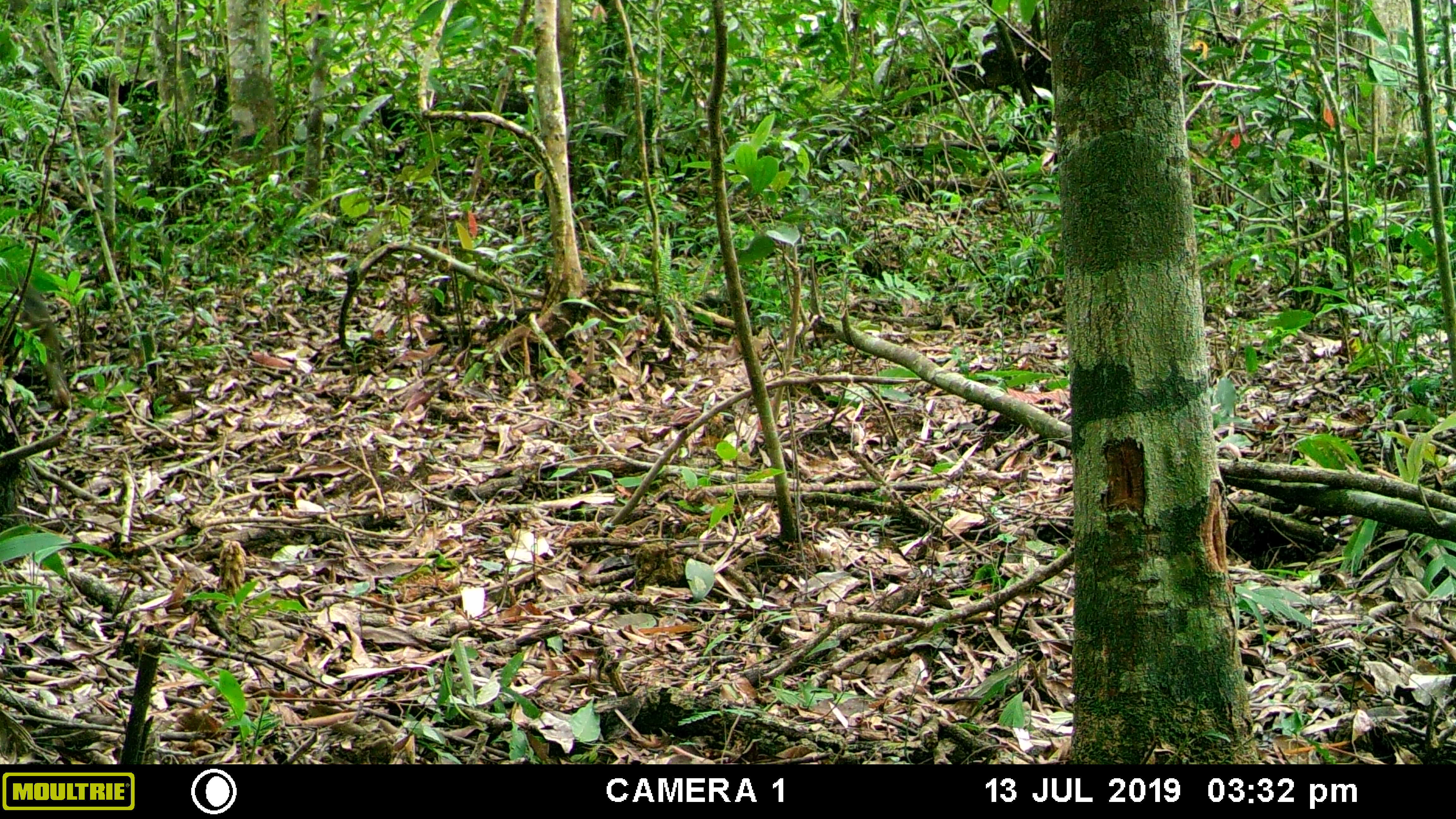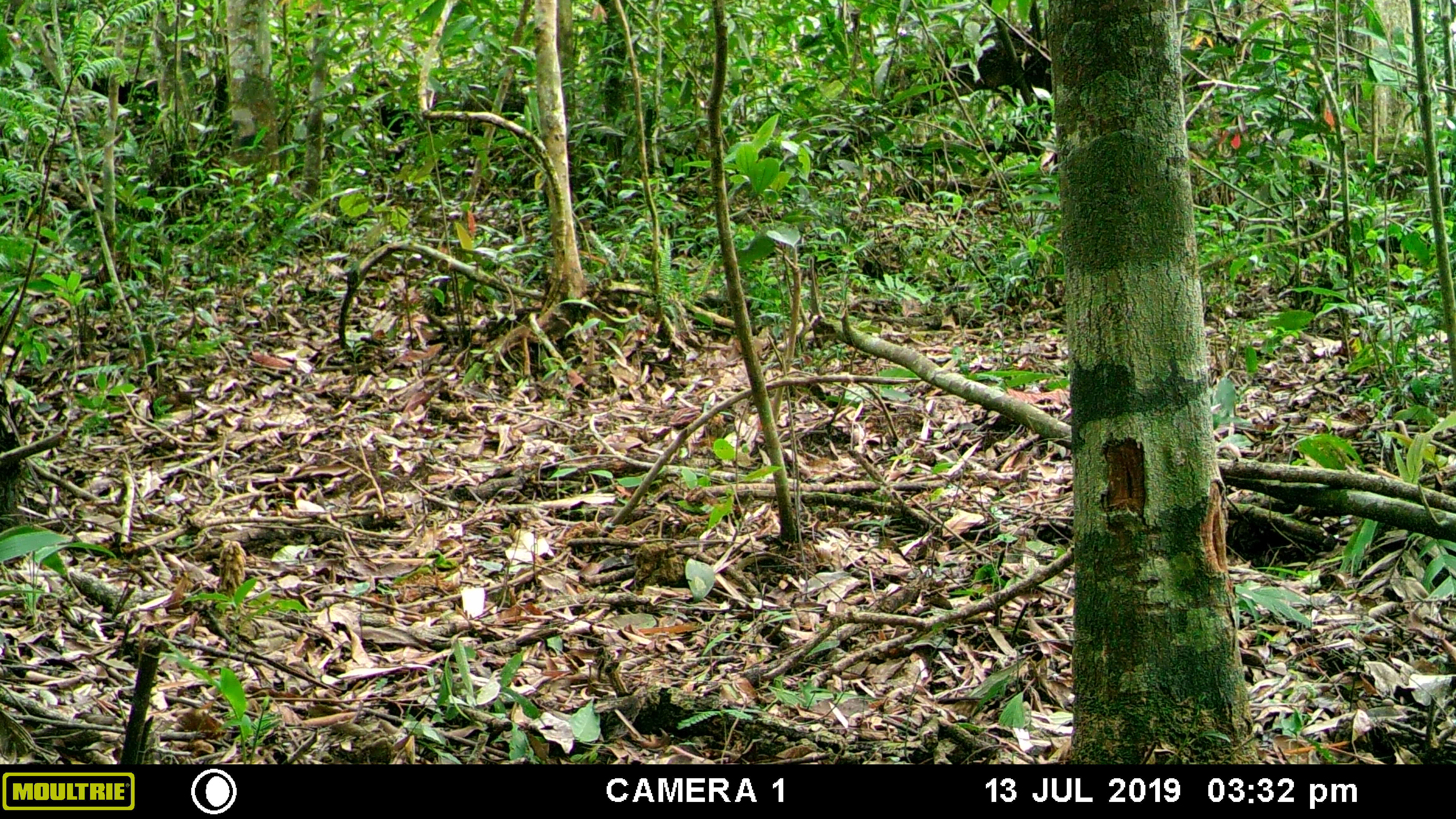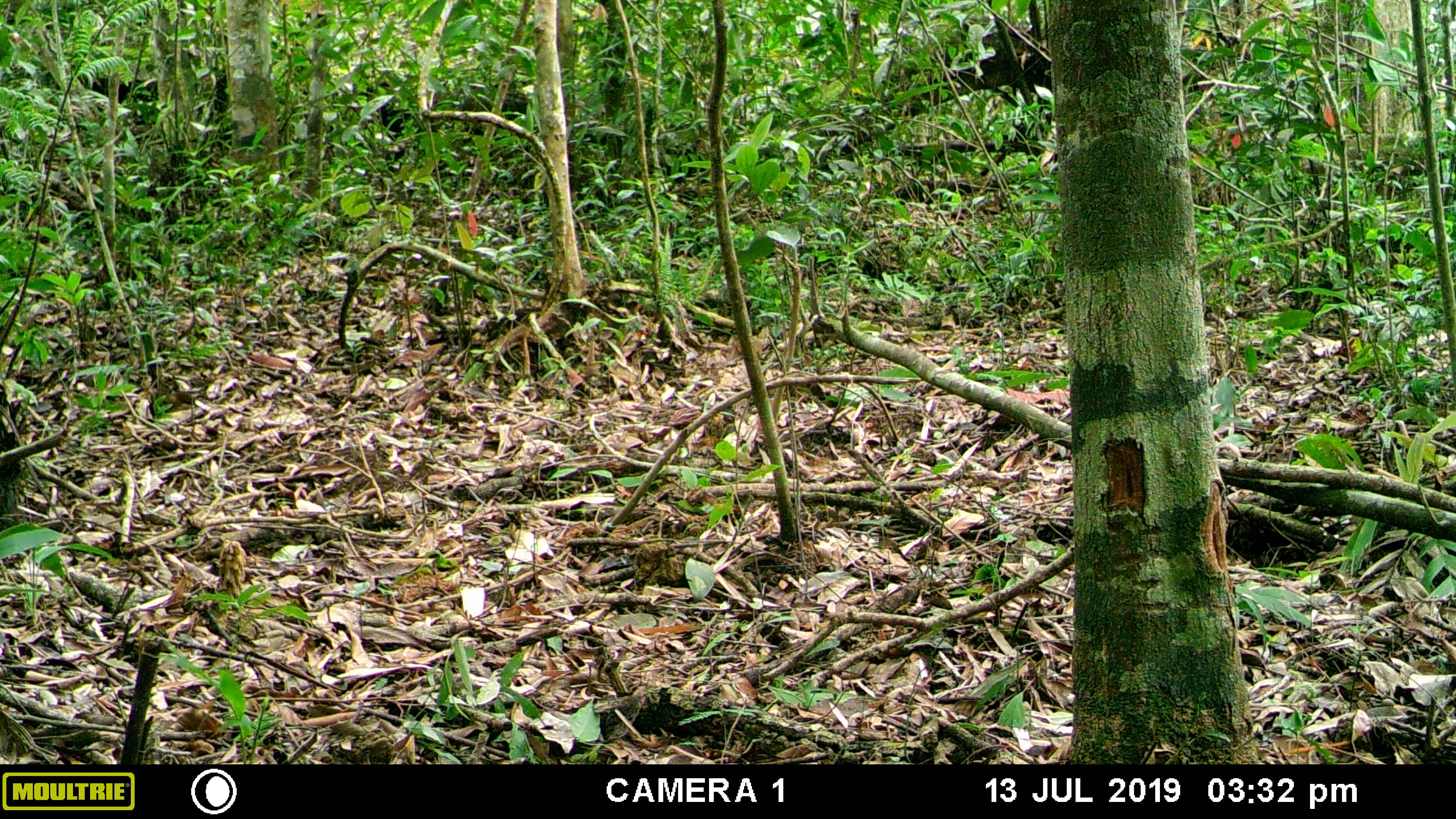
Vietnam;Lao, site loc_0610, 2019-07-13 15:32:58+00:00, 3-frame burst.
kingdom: Animalia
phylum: Chordata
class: Mammalia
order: Primates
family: Cercopithecidae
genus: Macaca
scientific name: Macaca arctoides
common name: stump-tailed macaque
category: stump tailed macaque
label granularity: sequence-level